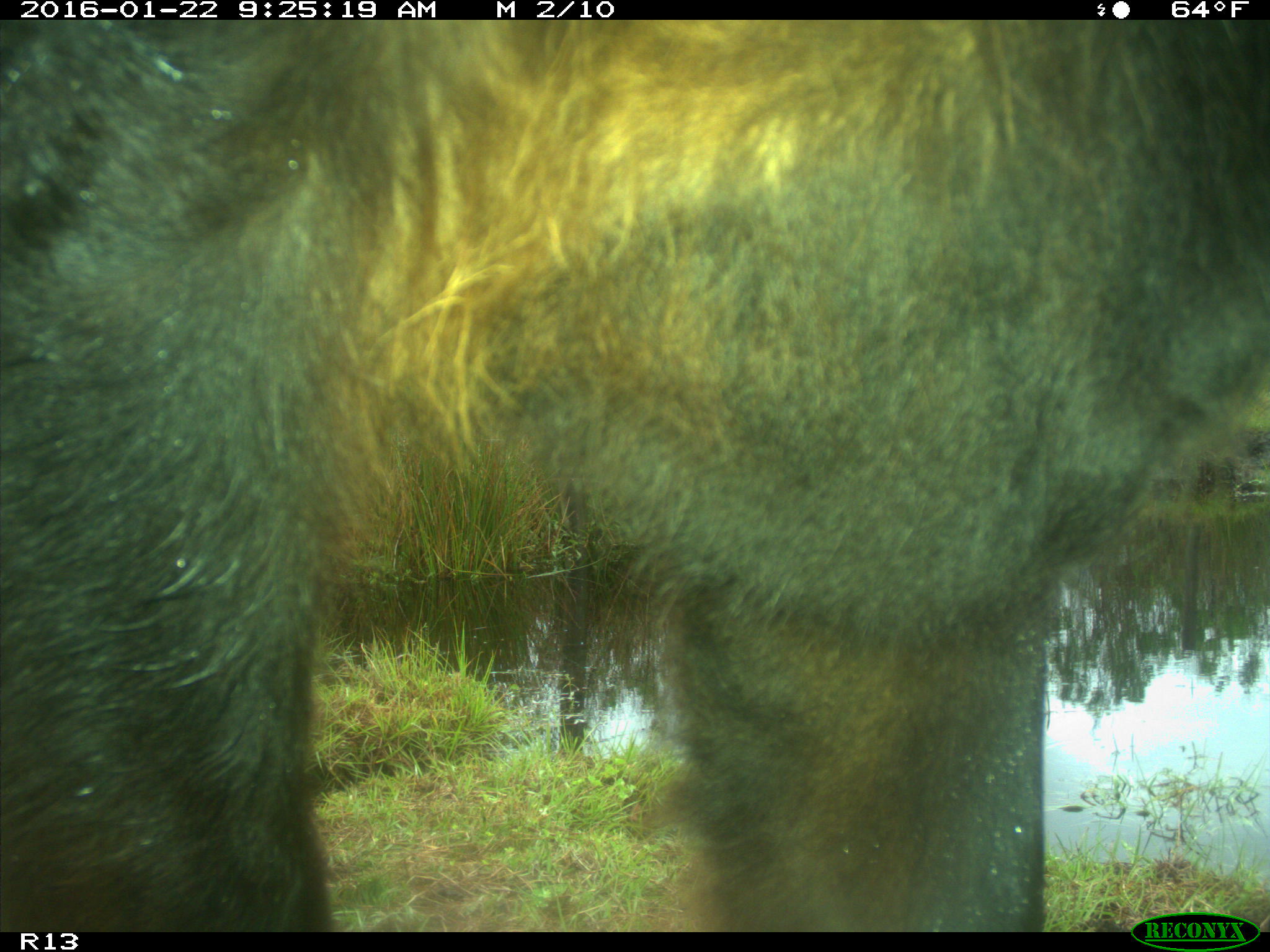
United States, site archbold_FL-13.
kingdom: Animalia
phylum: Chordata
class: Mammalia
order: Artiodactyla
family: Bovidae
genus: Bos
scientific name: Bos taurus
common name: domestic cow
Bos taurus (domestic cow).